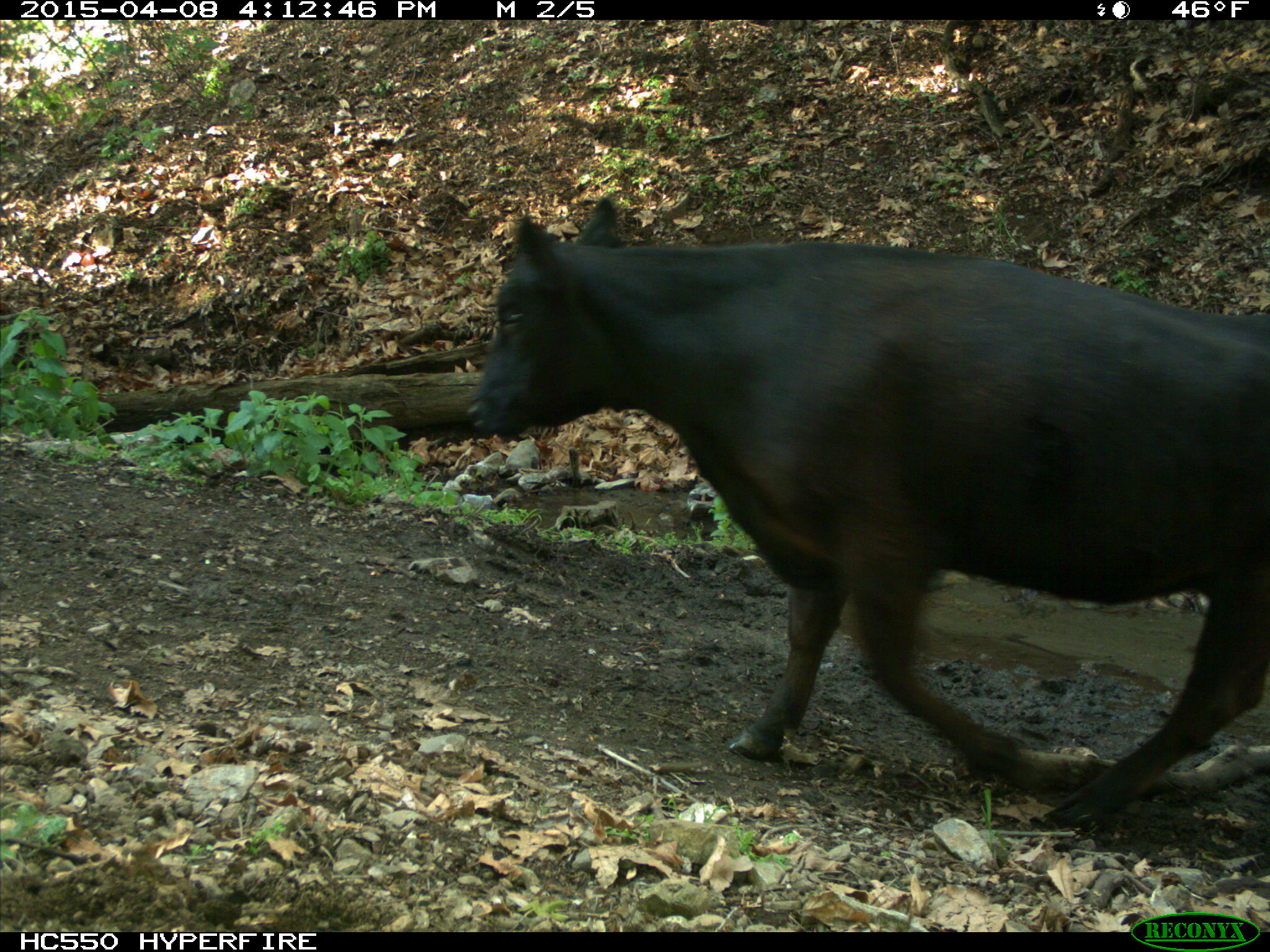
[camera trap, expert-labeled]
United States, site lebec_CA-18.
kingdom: Animalia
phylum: Chordata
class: Mammalia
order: Artiodactyla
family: Bovidae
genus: Bos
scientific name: Bos taurus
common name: domestic cow